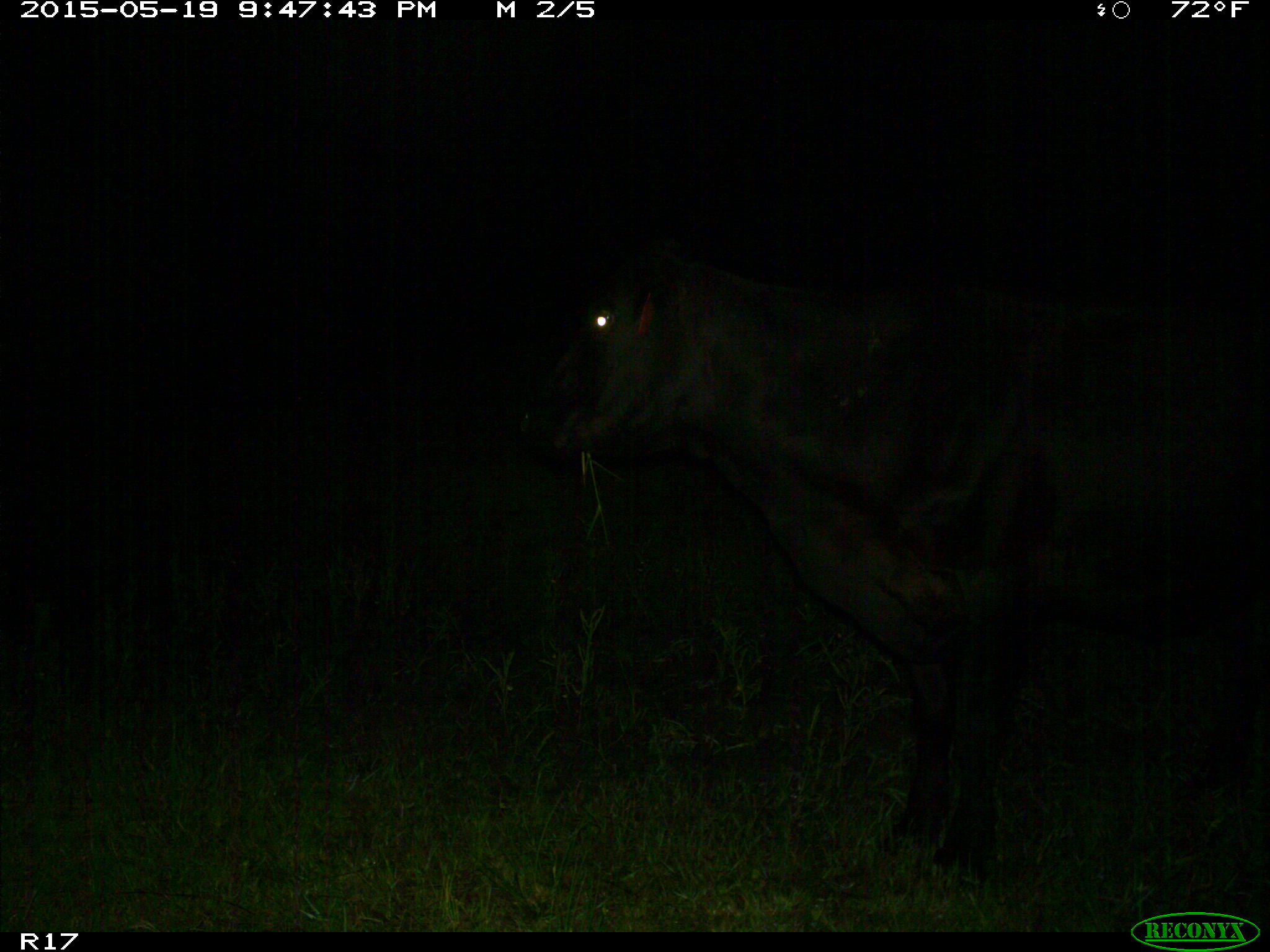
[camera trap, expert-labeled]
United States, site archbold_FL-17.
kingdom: Animalia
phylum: Chordata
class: Mammalia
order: Artiodactyla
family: Bovidae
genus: Bos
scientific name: Bos taurus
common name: domestic cow